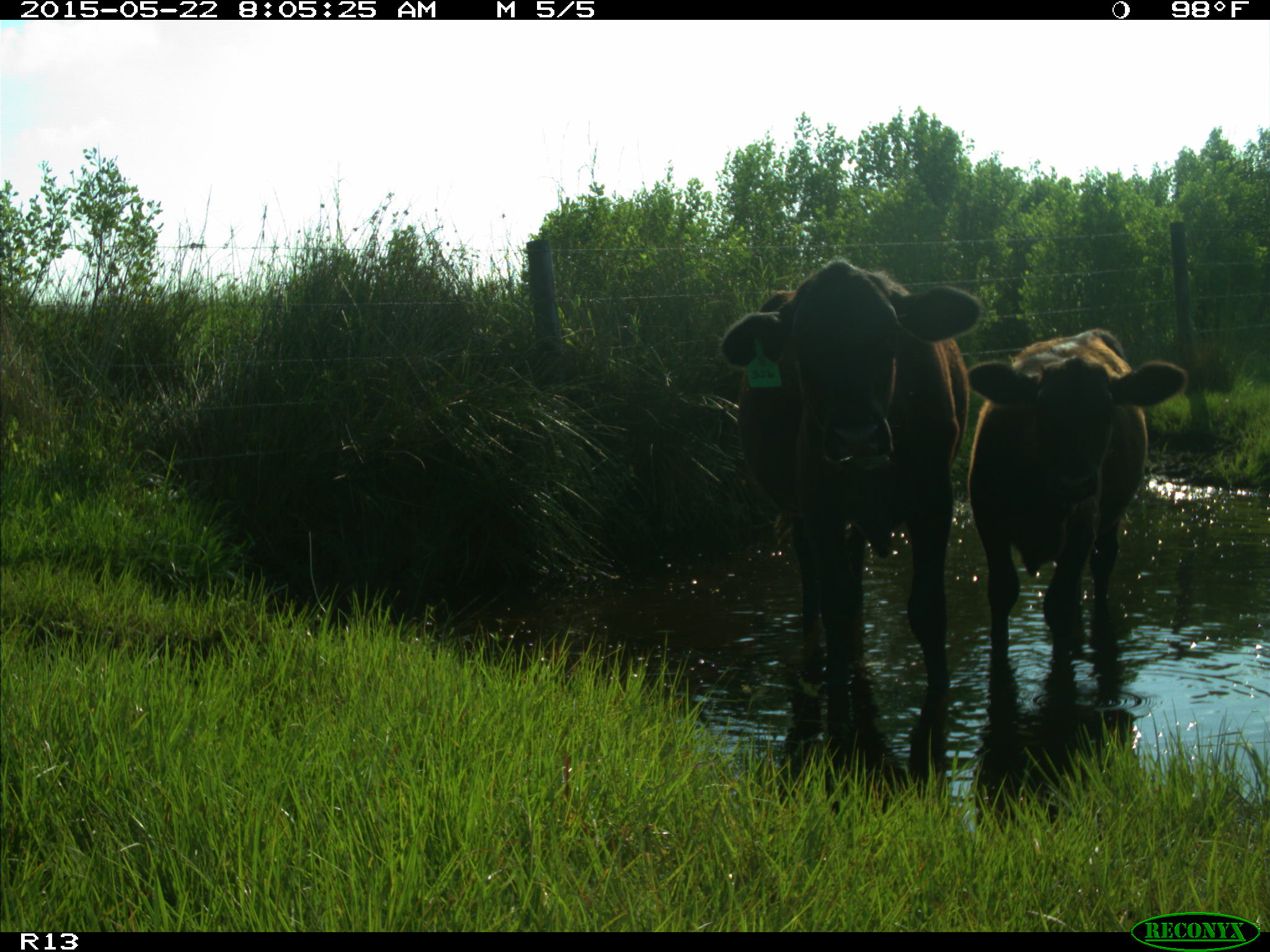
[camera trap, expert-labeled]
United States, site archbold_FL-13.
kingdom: Animalia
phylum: Chordata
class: Mammalia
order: Artiodactyla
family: Bovidae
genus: Bos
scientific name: Bos taurus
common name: domestic cow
Bos taurus (domestic cow).